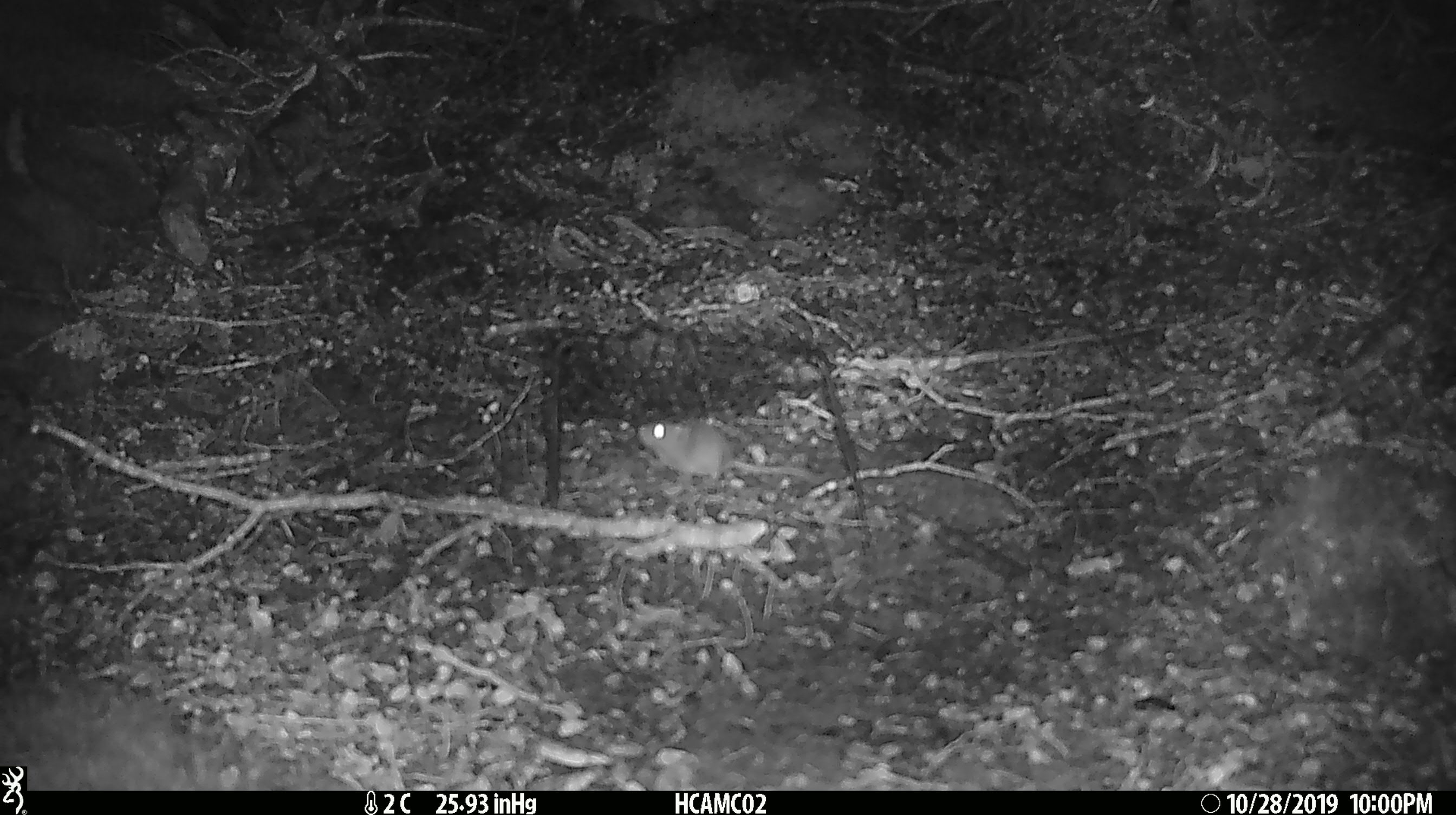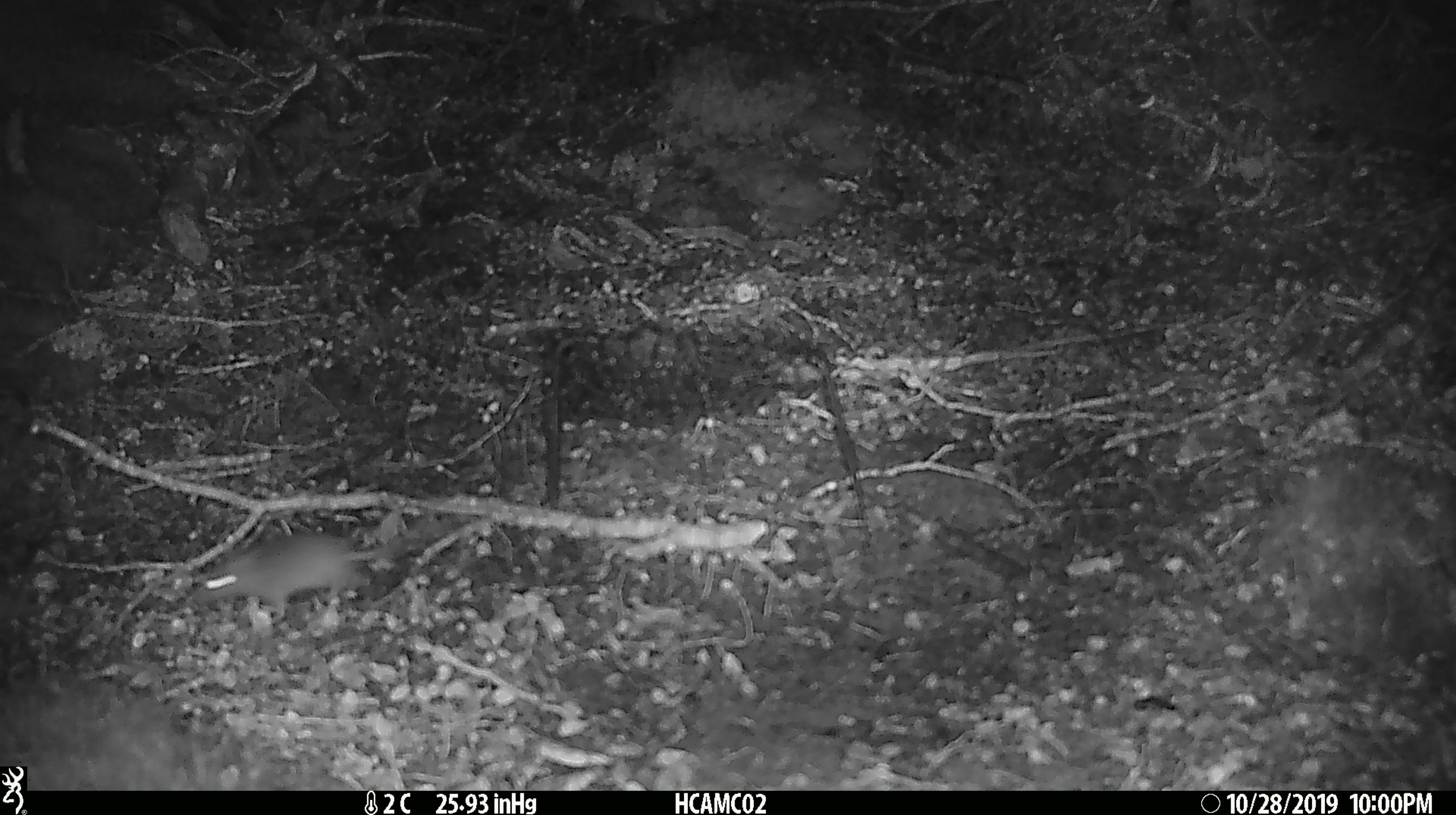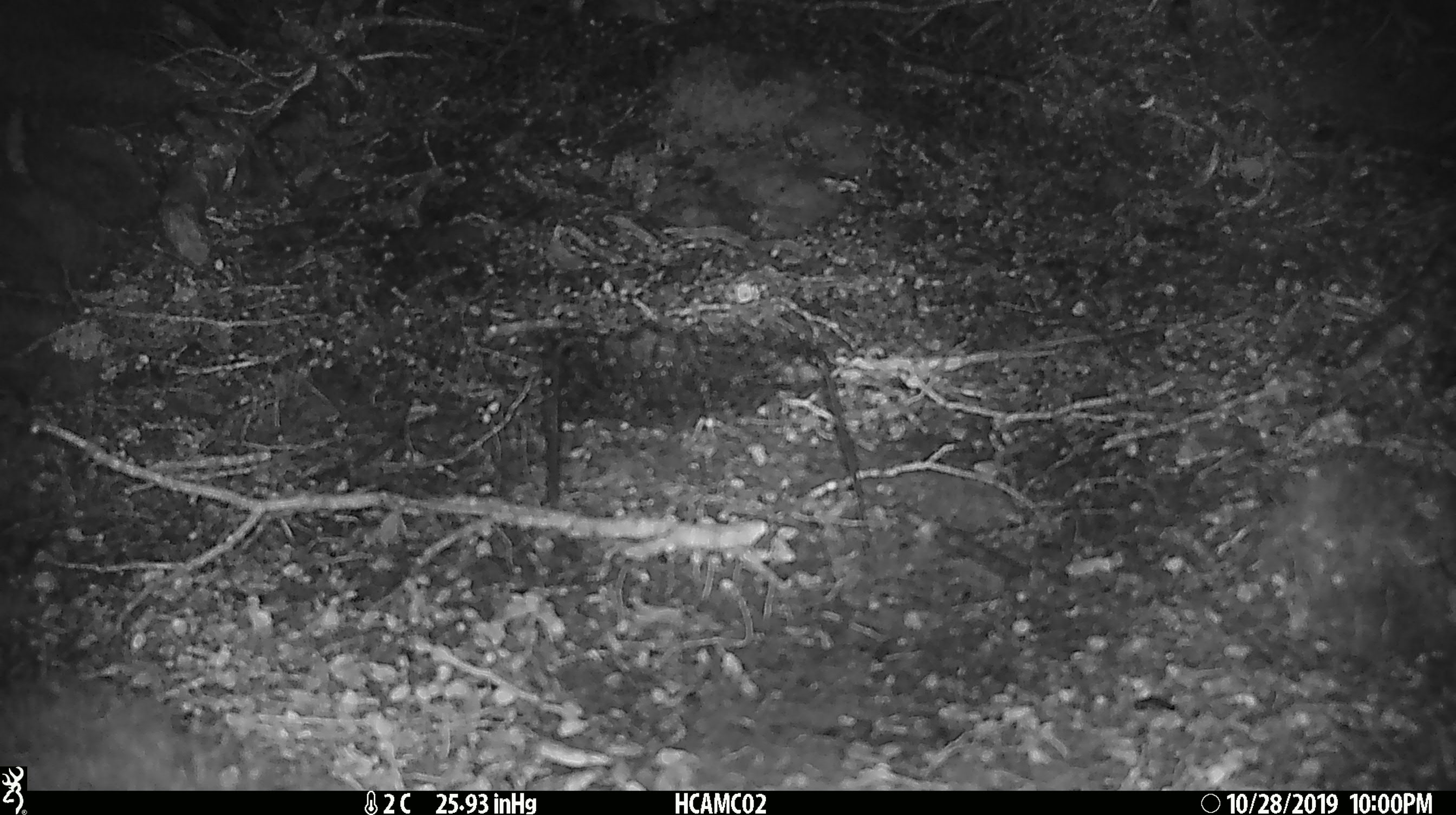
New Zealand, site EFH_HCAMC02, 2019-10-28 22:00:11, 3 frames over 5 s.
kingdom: Animalia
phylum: Chordata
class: Mammalia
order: Rodentia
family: Muridae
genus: Mus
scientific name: Mus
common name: mouse